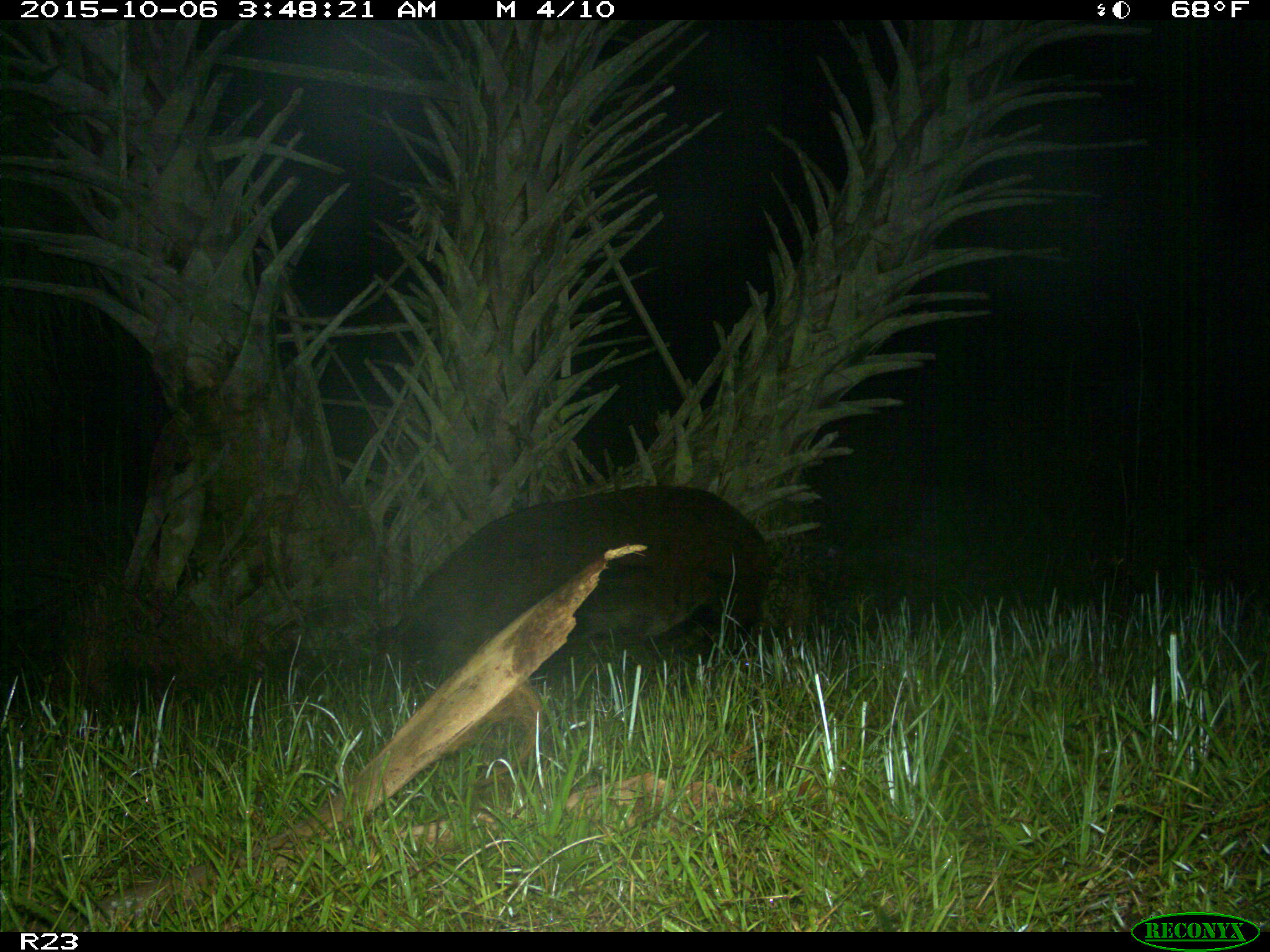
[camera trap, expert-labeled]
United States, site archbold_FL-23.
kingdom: Animalia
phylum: Chordata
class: Mammalia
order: Artiodactyla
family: Suidae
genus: Sus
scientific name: Sus scrofa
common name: wild boar